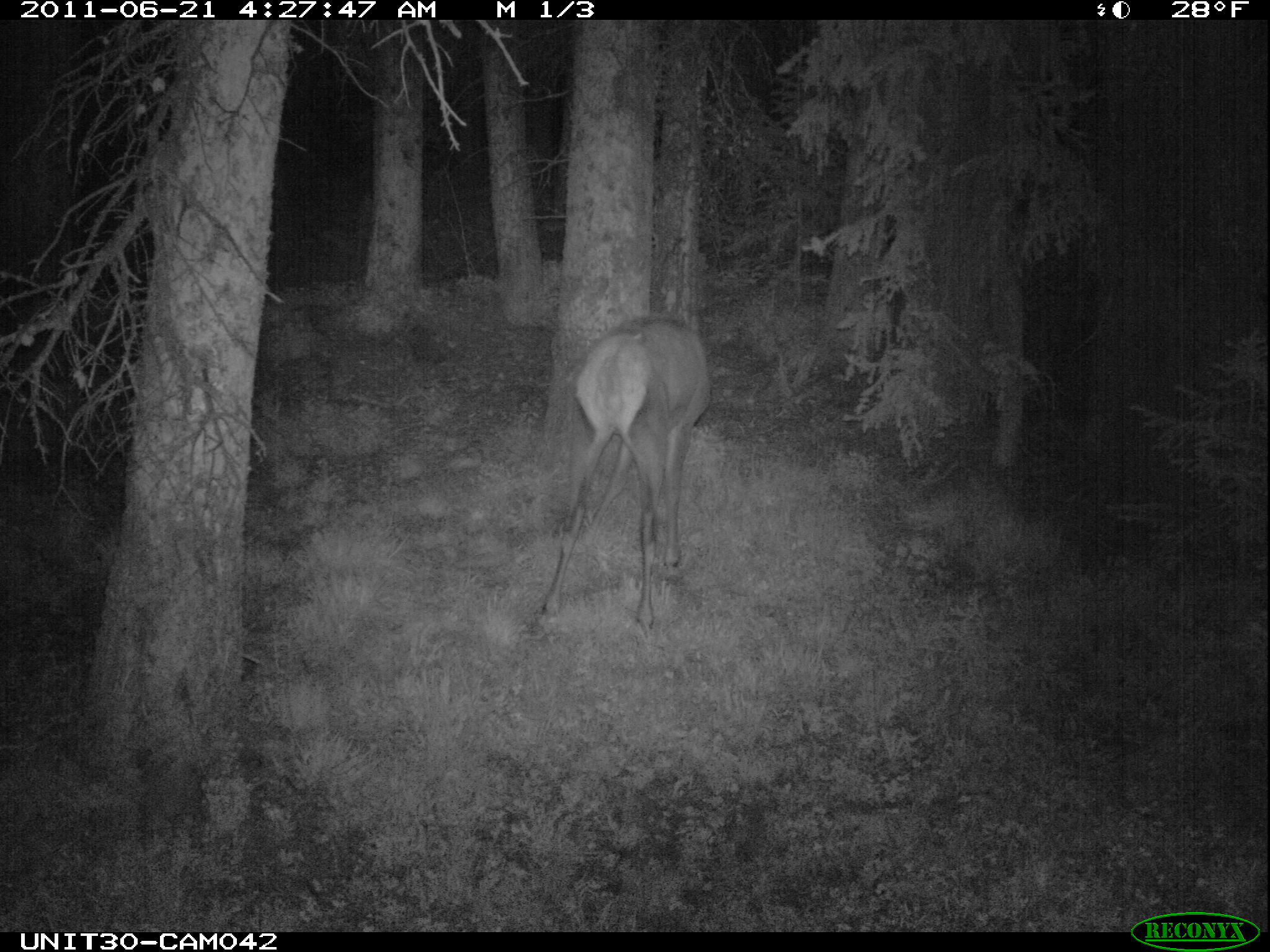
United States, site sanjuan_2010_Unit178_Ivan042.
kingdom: Animalia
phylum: Chordata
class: Mammalia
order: Artiodactyla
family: Cervidae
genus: Cervus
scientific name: Cervus elaphus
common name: red deer